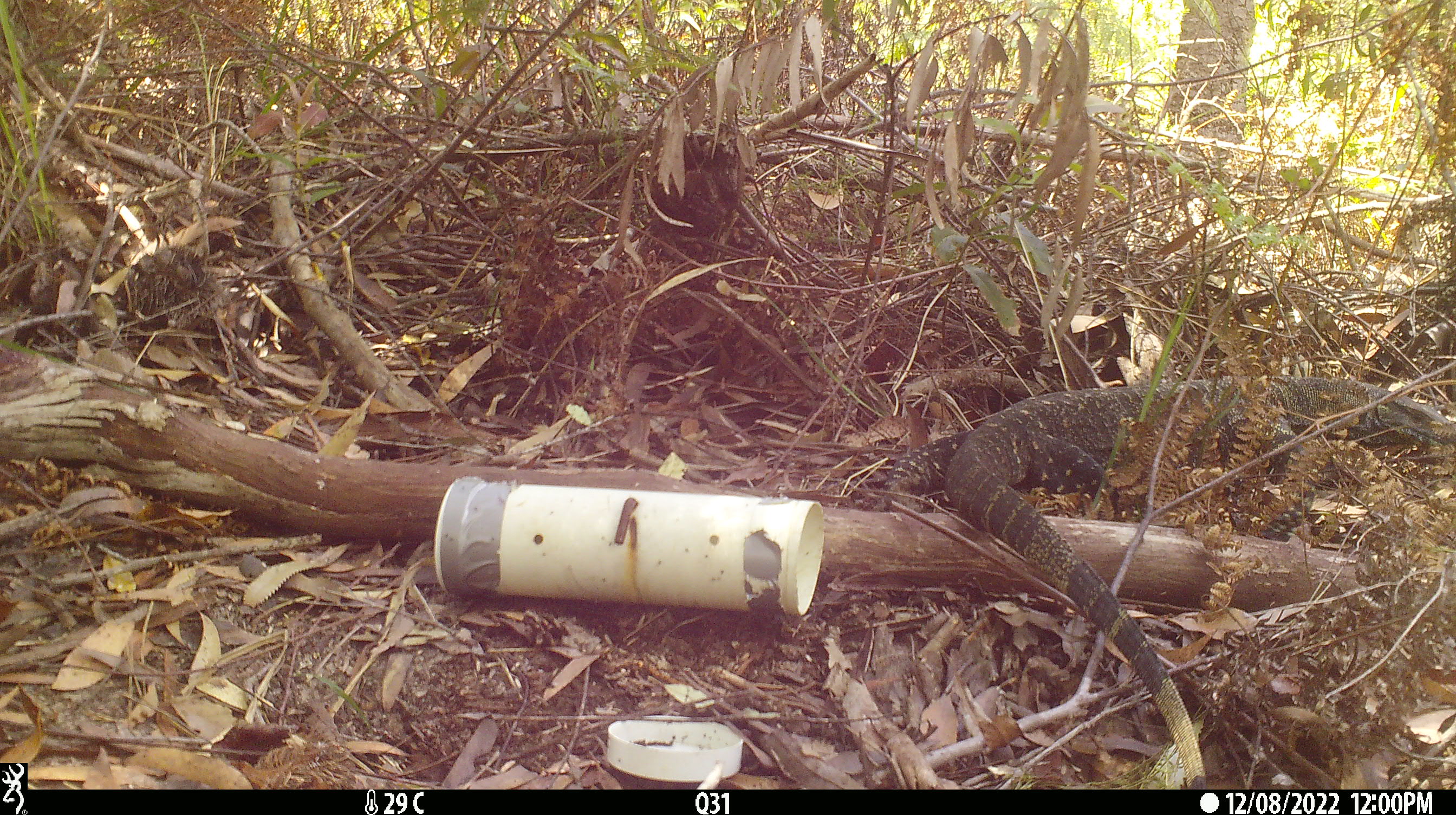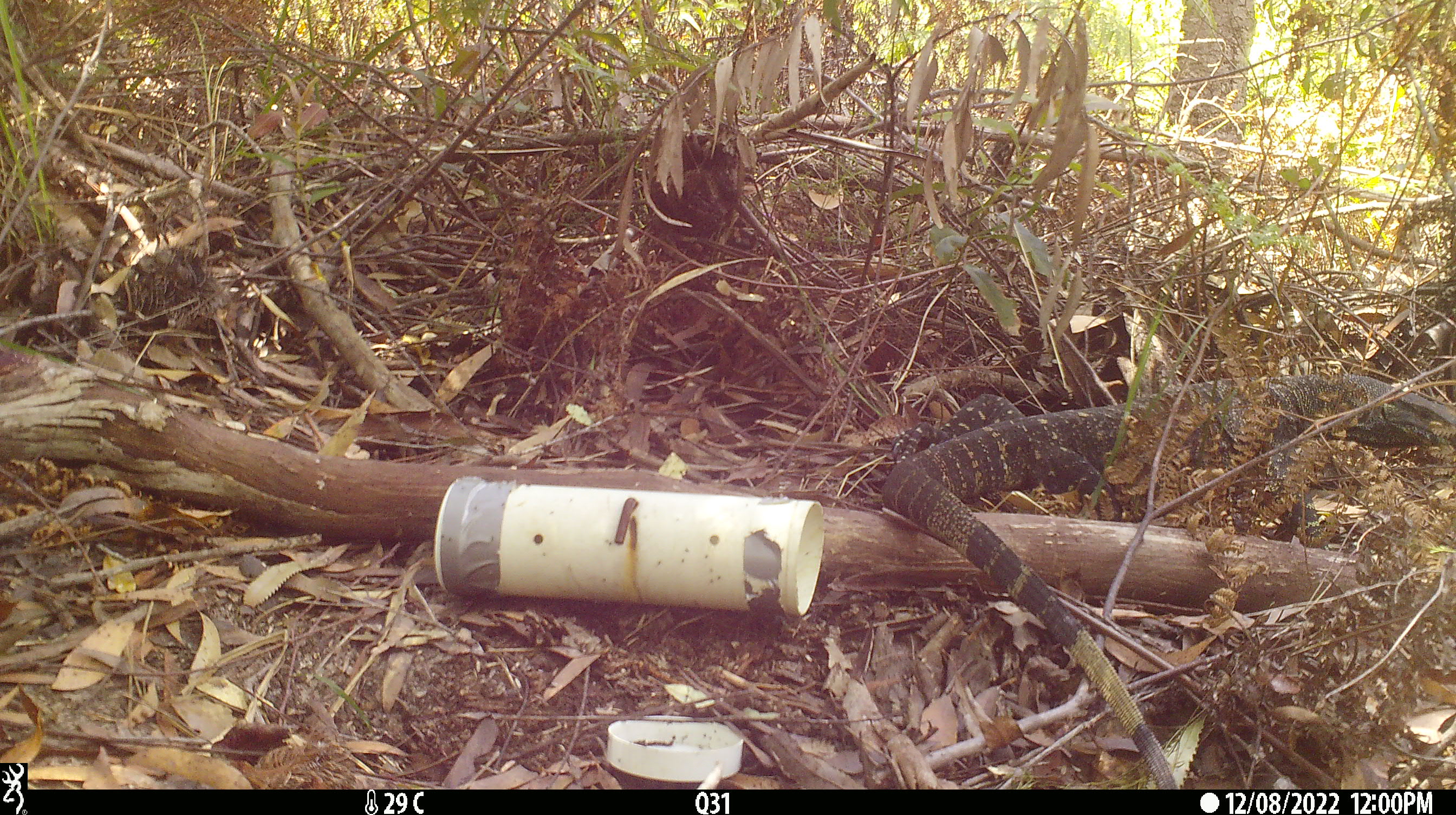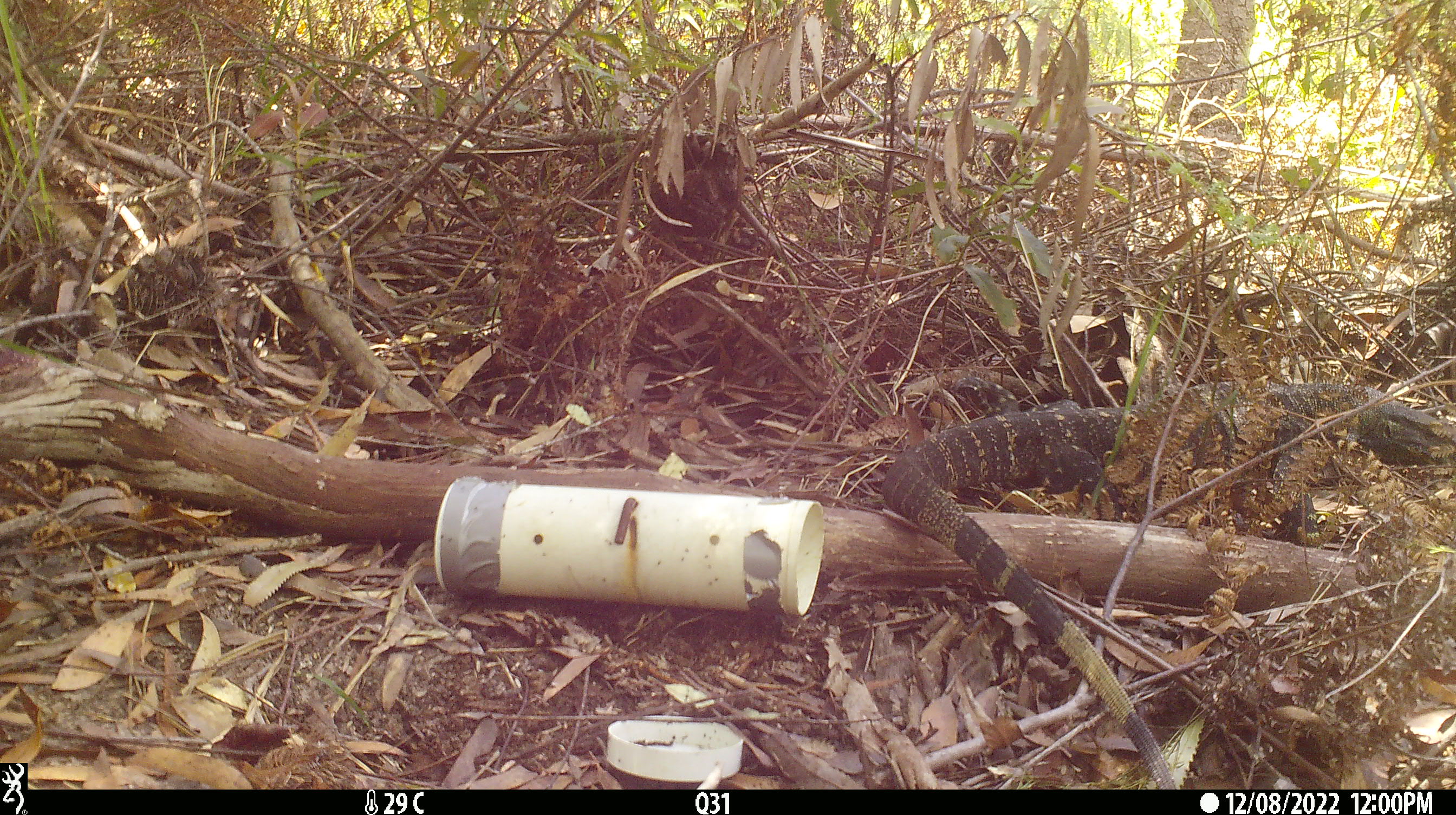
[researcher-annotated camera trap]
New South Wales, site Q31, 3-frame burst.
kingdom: Animalia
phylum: Chordata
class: Reptilia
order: Squamata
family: Varanidae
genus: Varanus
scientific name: Varanus varius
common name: lace monitor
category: goanna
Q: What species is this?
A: Goanna (lace monitor) (Varanus varius).